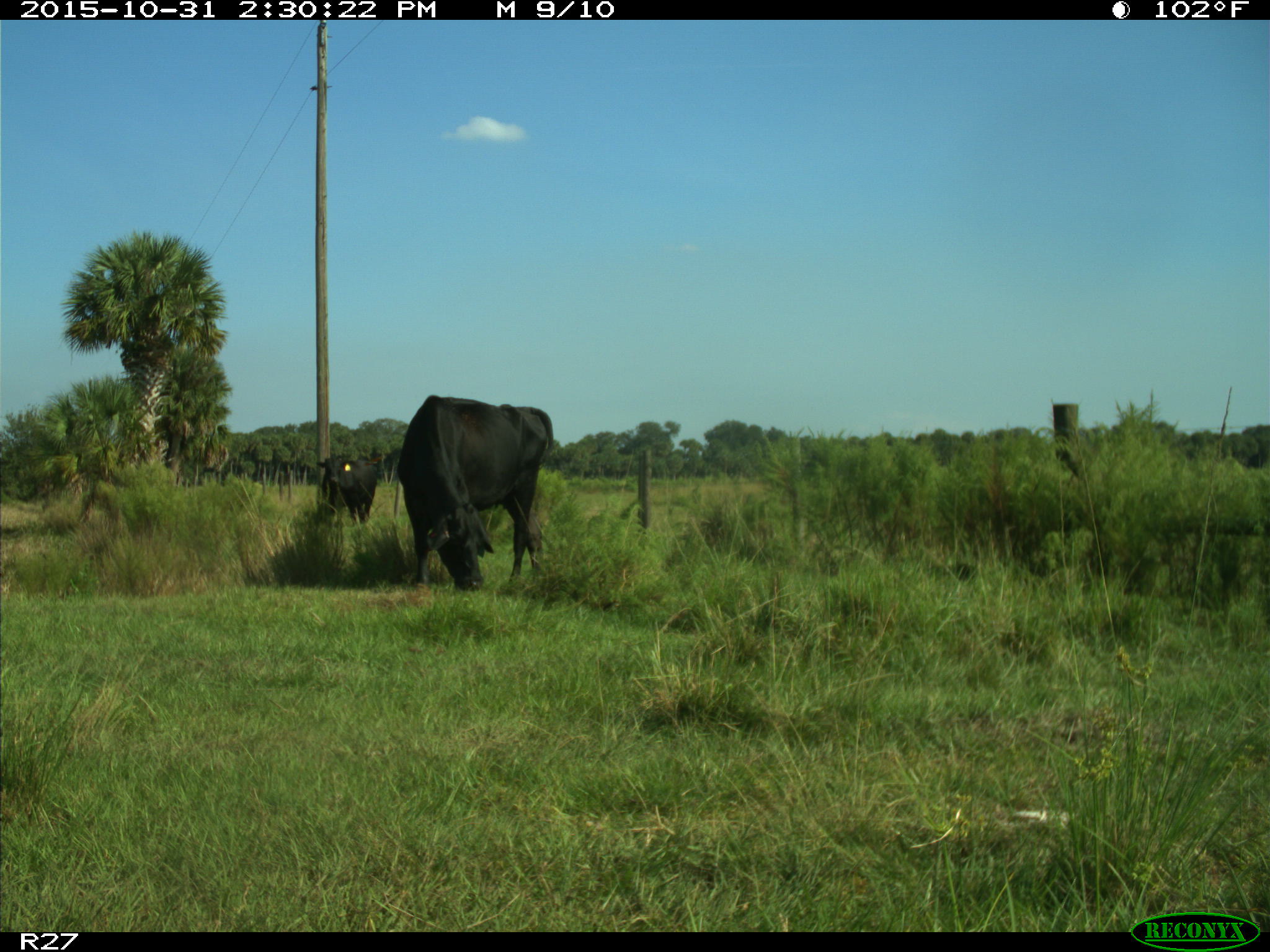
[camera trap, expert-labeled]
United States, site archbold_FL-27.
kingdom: Animalia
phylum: Chordata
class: Mammalia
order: Artiodactyla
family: Bovidae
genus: Bos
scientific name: Bos taurus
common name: domestic cow